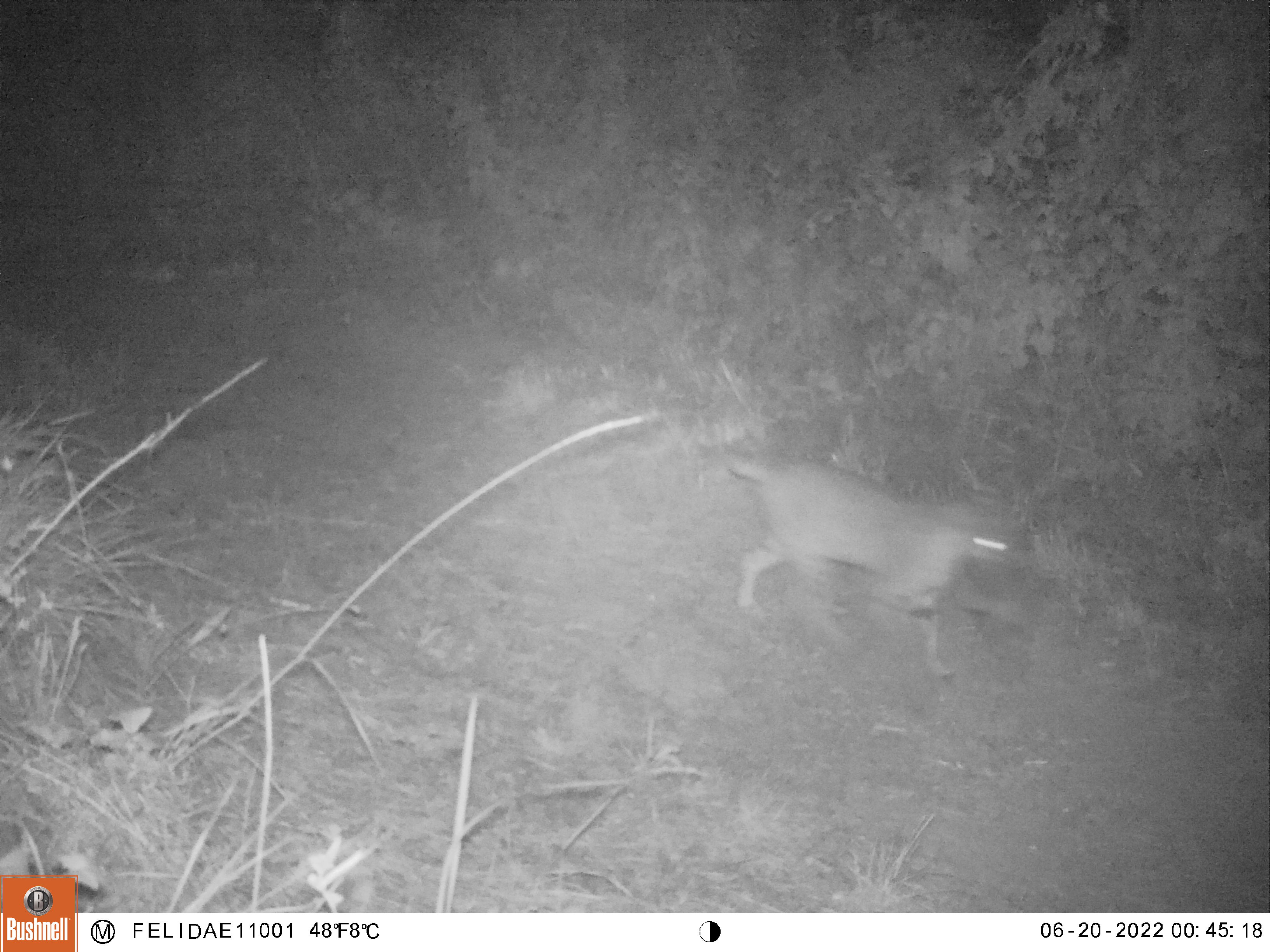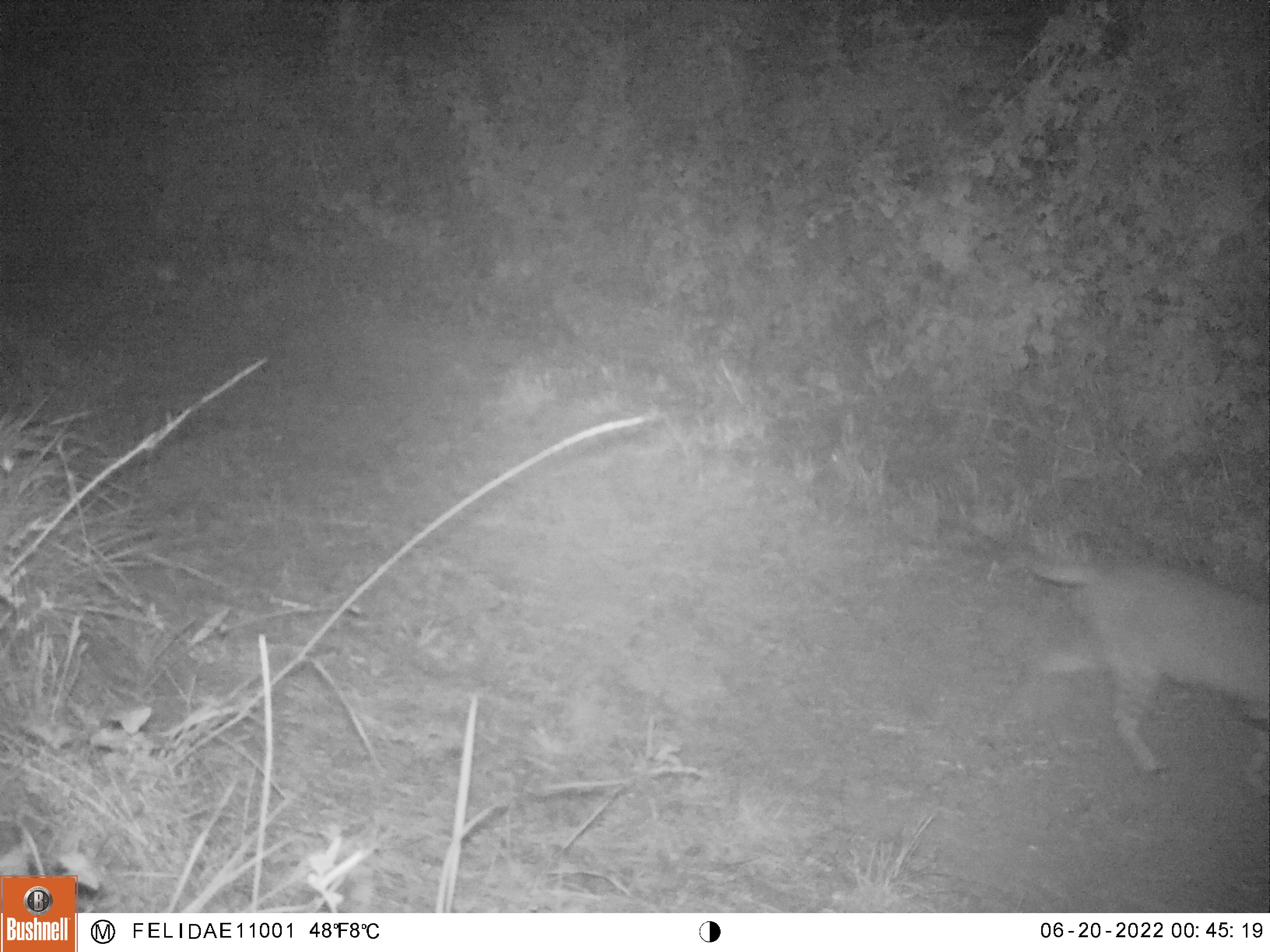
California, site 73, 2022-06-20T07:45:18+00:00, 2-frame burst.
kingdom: Animalia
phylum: Chordata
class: Mammalia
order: Carnivora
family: Felidae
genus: Lynx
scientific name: Lynx rufus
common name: bobcat